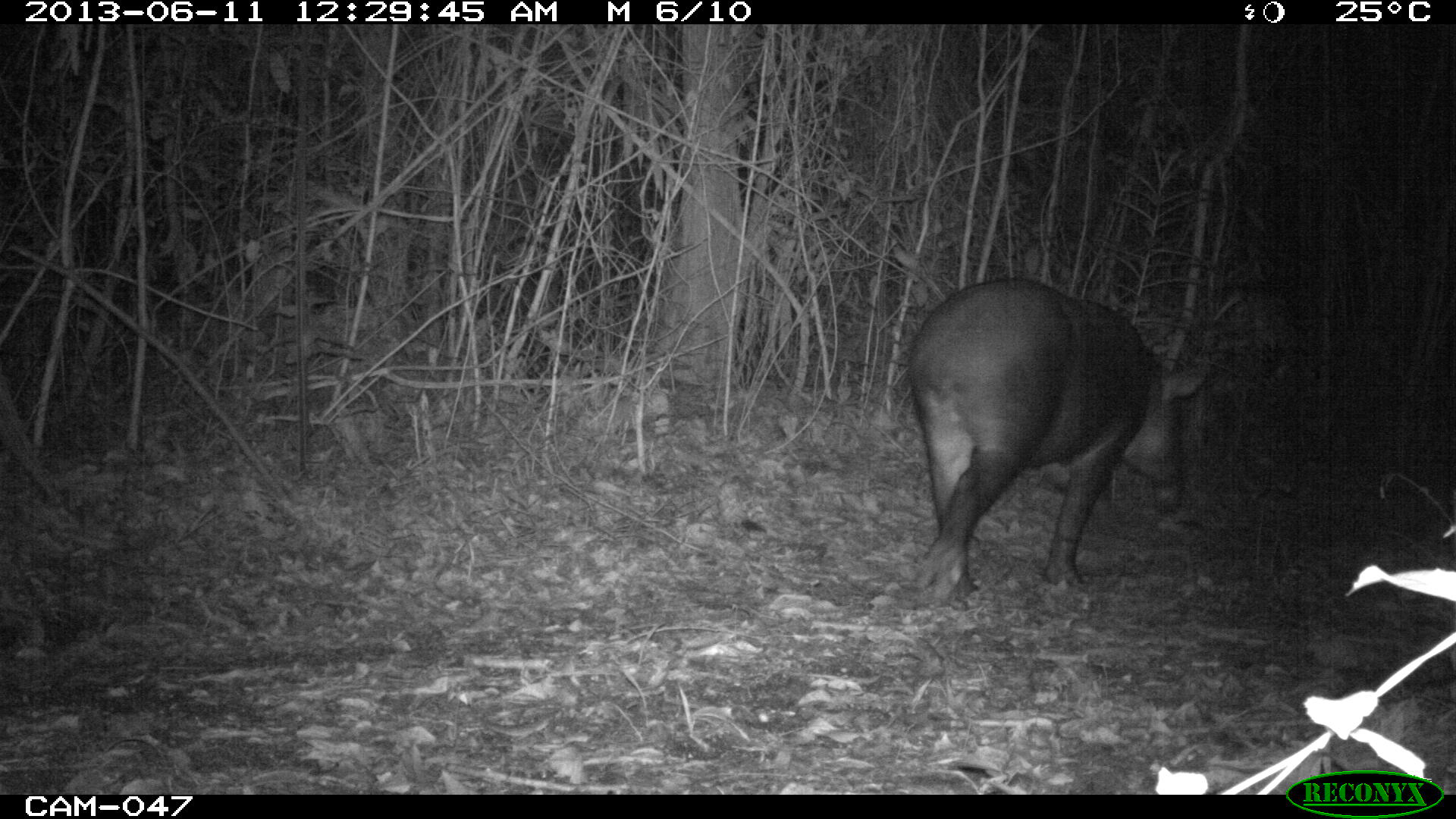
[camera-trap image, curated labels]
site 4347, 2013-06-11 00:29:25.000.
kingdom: Animalia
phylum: Chordata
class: Mammalia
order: Perissodactyla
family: Tapiridae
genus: Tapirus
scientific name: Tapirus bairdii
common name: baird's tapir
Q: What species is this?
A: Tapirus bairdii (baird's tapir).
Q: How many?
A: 1.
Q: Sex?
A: Female.